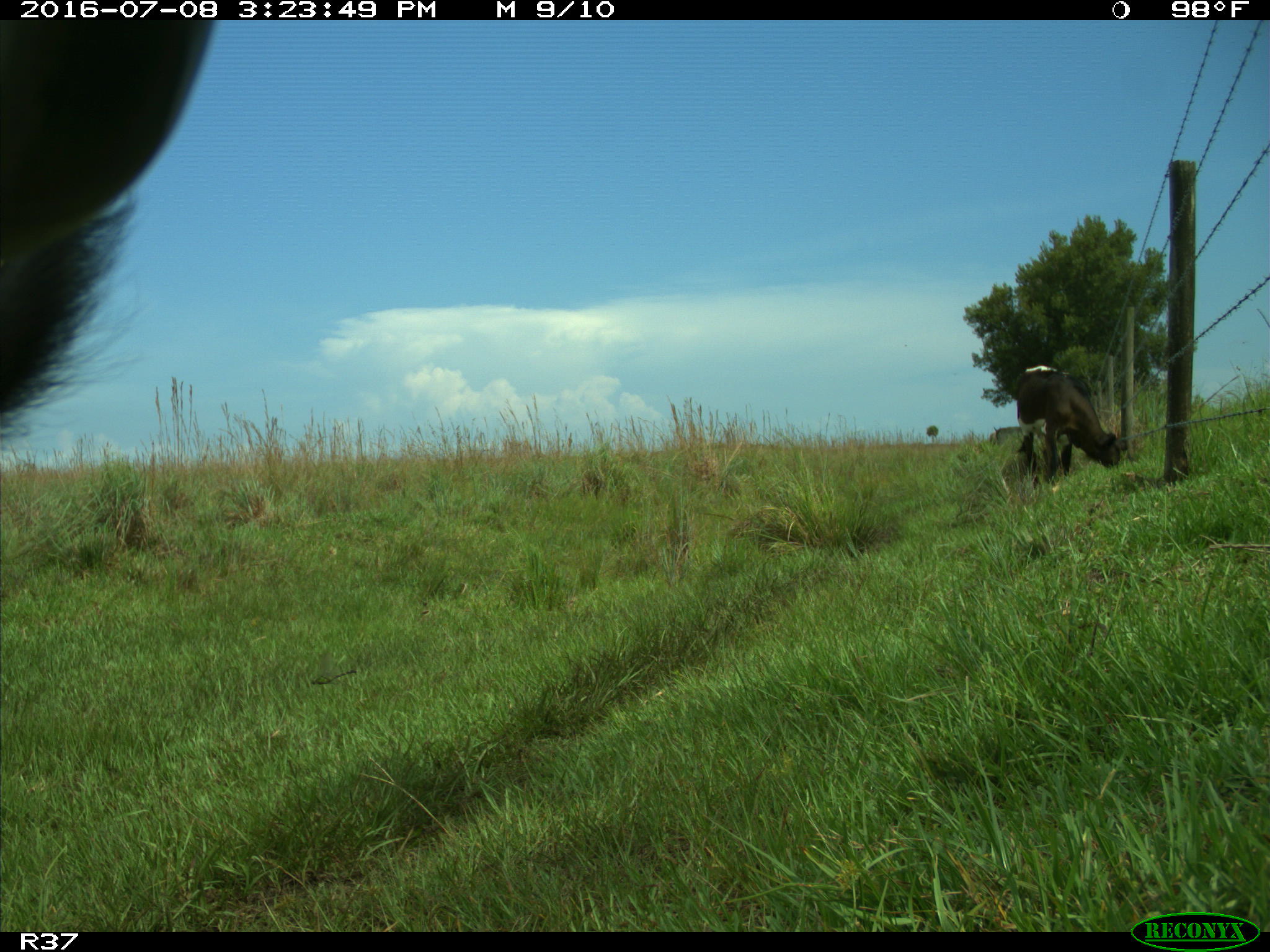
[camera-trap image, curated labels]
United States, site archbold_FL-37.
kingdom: Animalia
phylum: Chordata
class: Mammalia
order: Artiodactyla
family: Bovidae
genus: Bos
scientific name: Bos taurus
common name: domestic cow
Bos taurus (domestic cow).